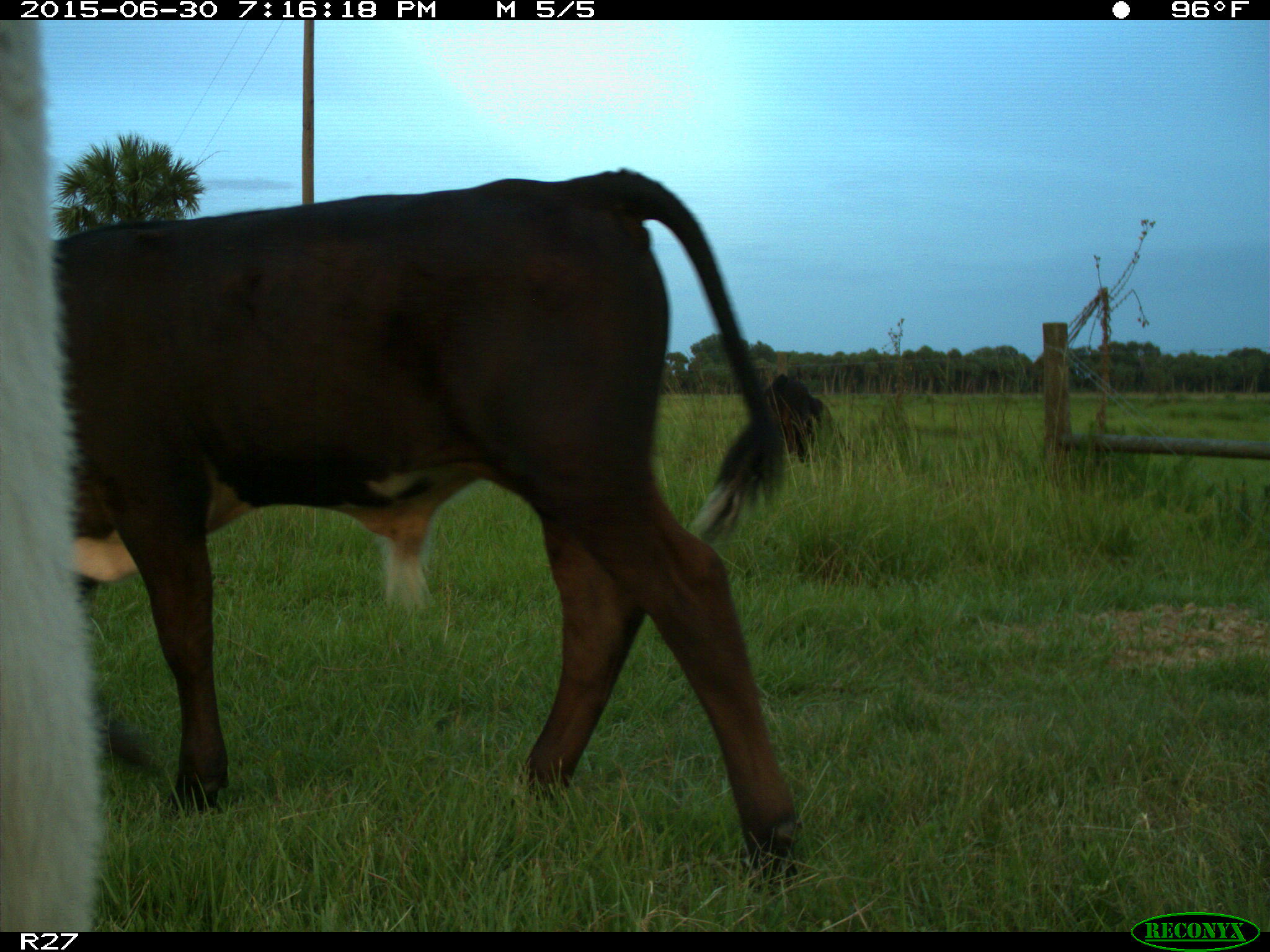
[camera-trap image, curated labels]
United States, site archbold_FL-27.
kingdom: Animalia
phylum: Chordata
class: Mammalia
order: Artiodactyla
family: Bovidae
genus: Bos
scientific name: Bos taurus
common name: domestic cow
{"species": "Bos taurus (domestic cow)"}